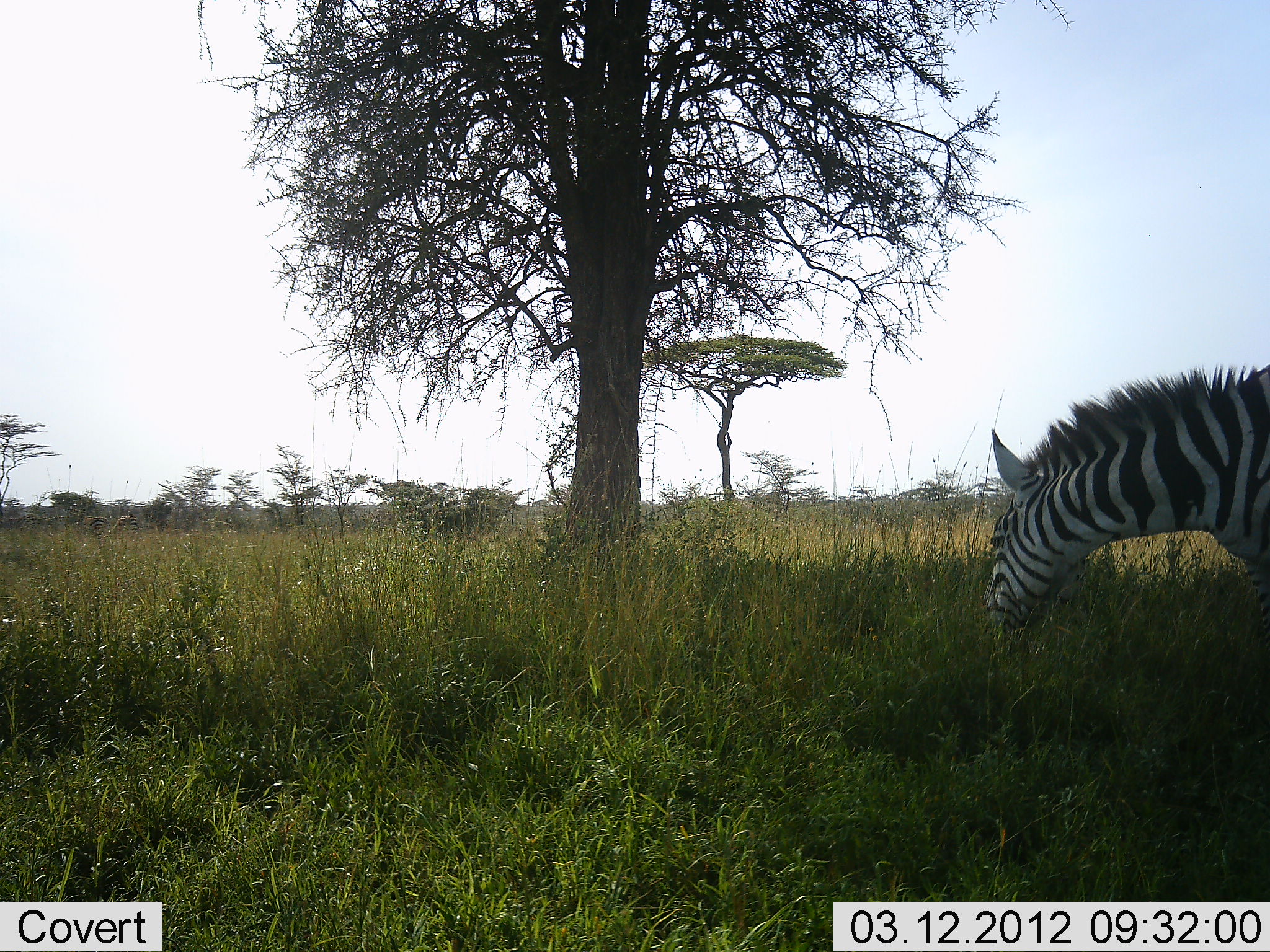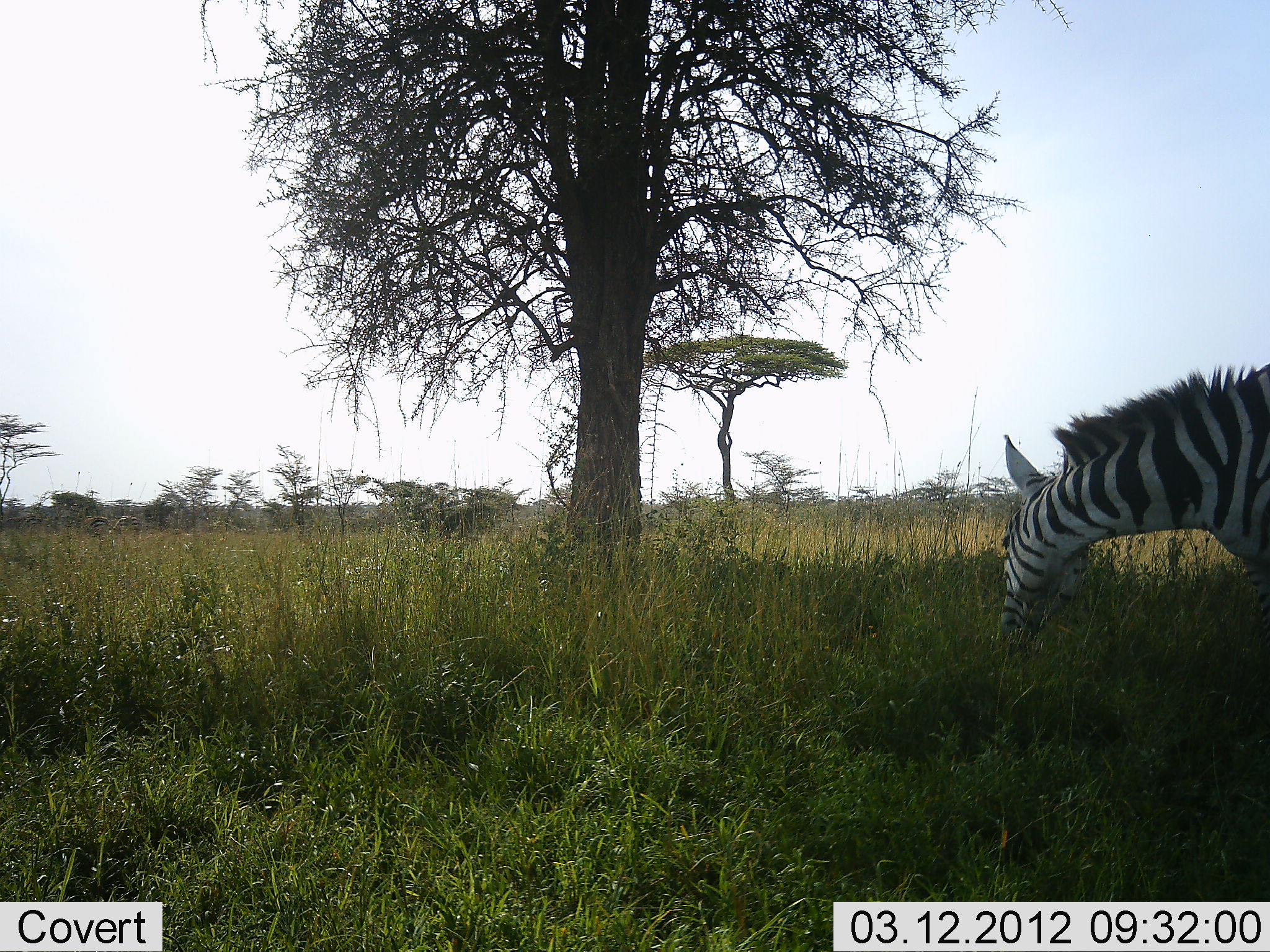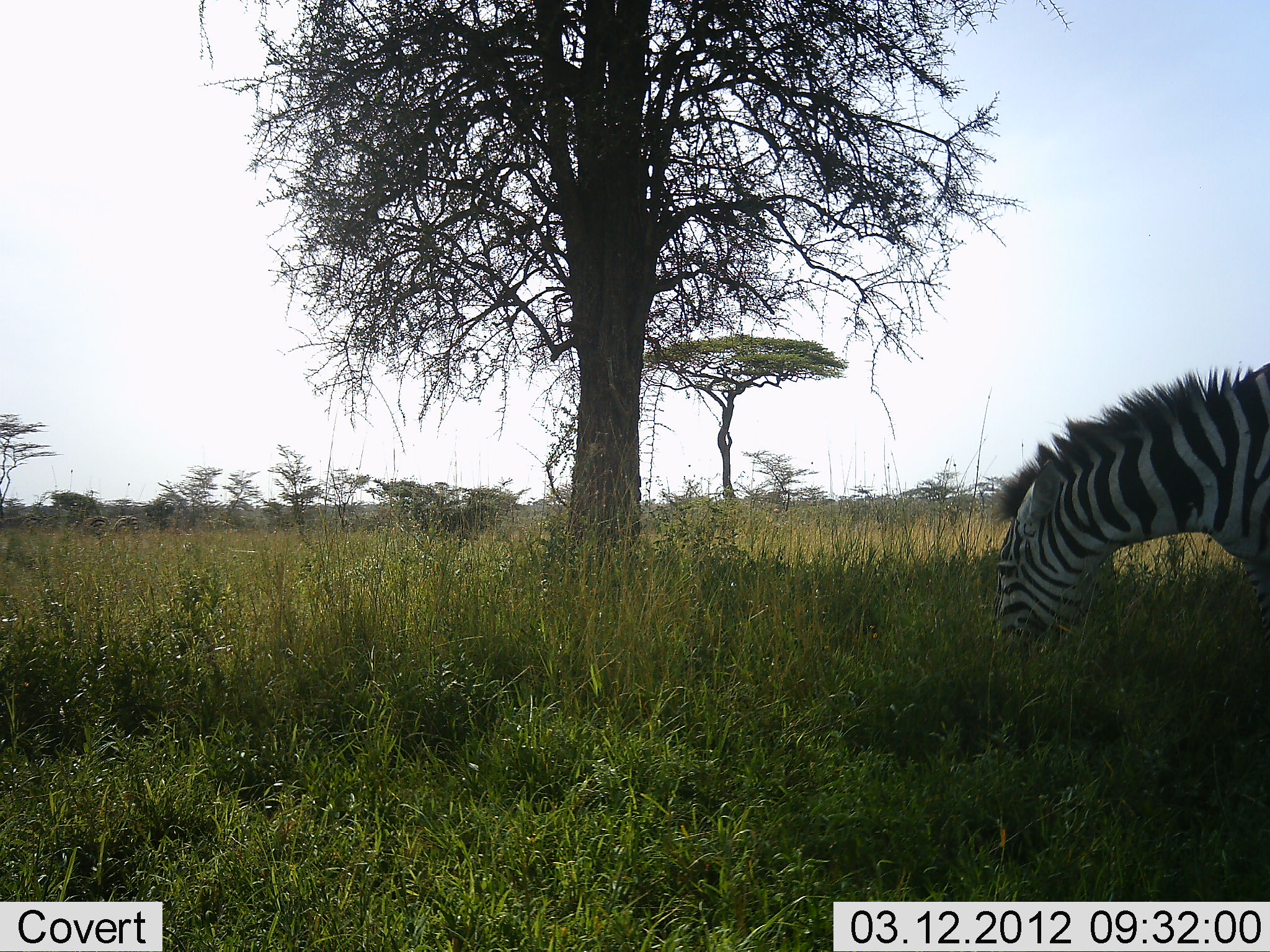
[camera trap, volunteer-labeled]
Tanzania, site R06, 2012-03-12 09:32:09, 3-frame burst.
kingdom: Animalia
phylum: Chordata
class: Mammalia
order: Perissodactyla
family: Equidae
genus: Equus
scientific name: Equus quagga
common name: plains zebra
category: zebra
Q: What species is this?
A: Zebra (plains zebra) (Equus quagga).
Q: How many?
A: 1.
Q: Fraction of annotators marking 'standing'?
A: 42%.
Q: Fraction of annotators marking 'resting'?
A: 0%.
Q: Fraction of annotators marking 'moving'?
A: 0%.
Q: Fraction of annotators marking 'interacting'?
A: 0%.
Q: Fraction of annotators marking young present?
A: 0%.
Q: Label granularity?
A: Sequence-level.